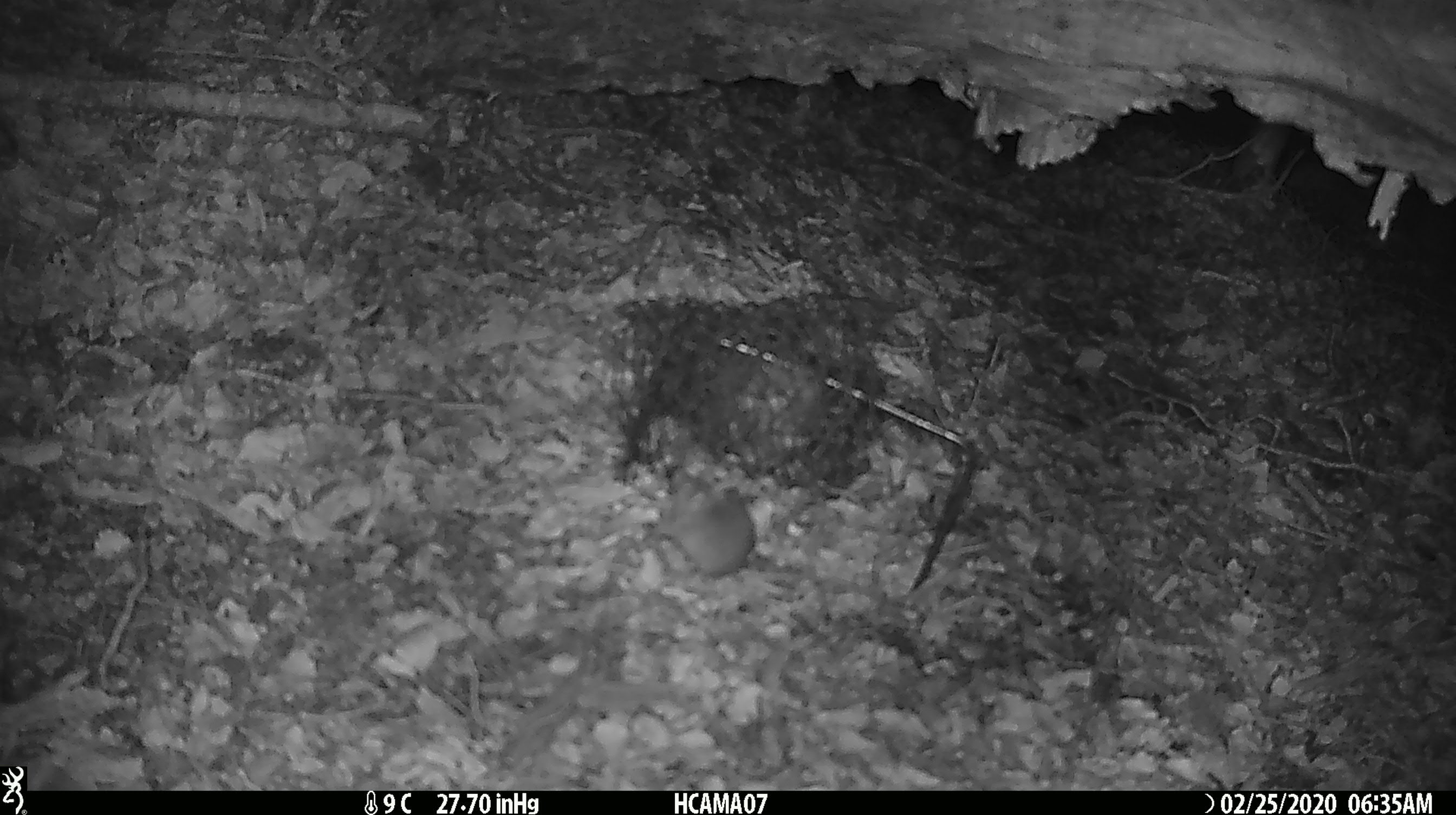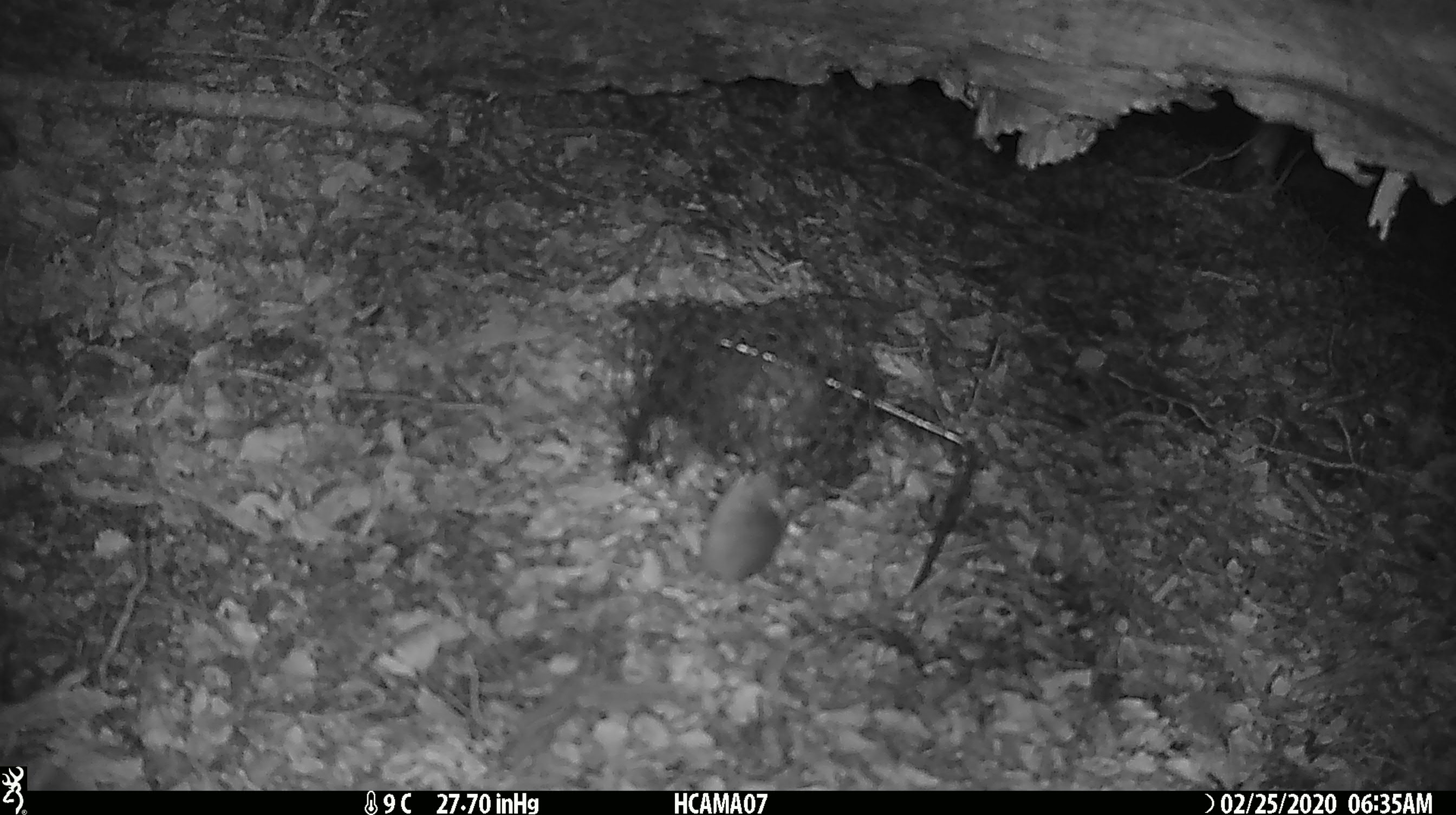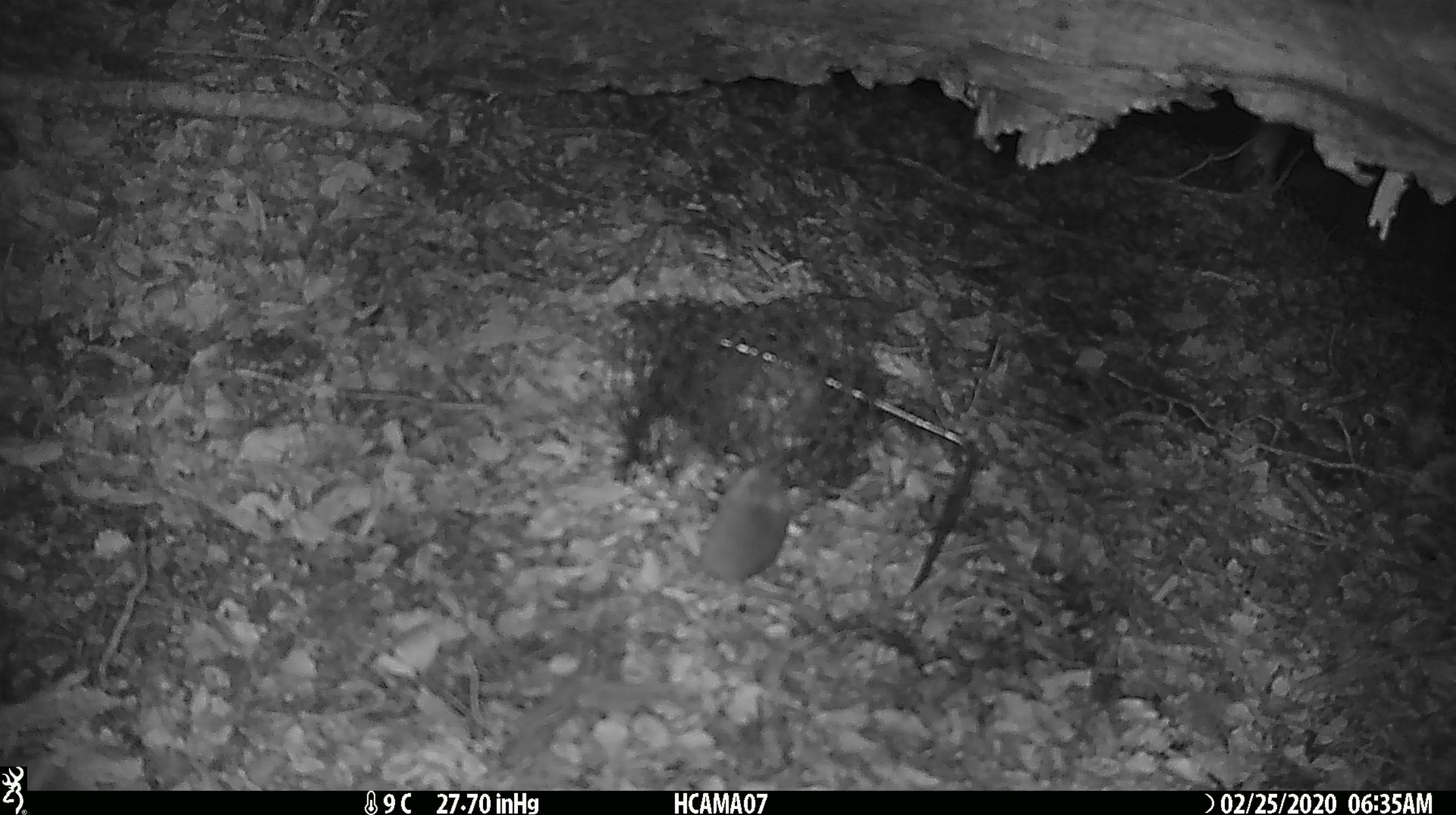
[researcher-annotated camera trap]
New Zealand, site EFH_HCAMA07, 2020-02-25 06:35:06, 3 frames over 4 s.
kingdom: Animalia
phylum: Chordata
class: Mammalia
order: Rodentia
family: Muridae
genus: Mus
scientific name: Mus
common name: mouse